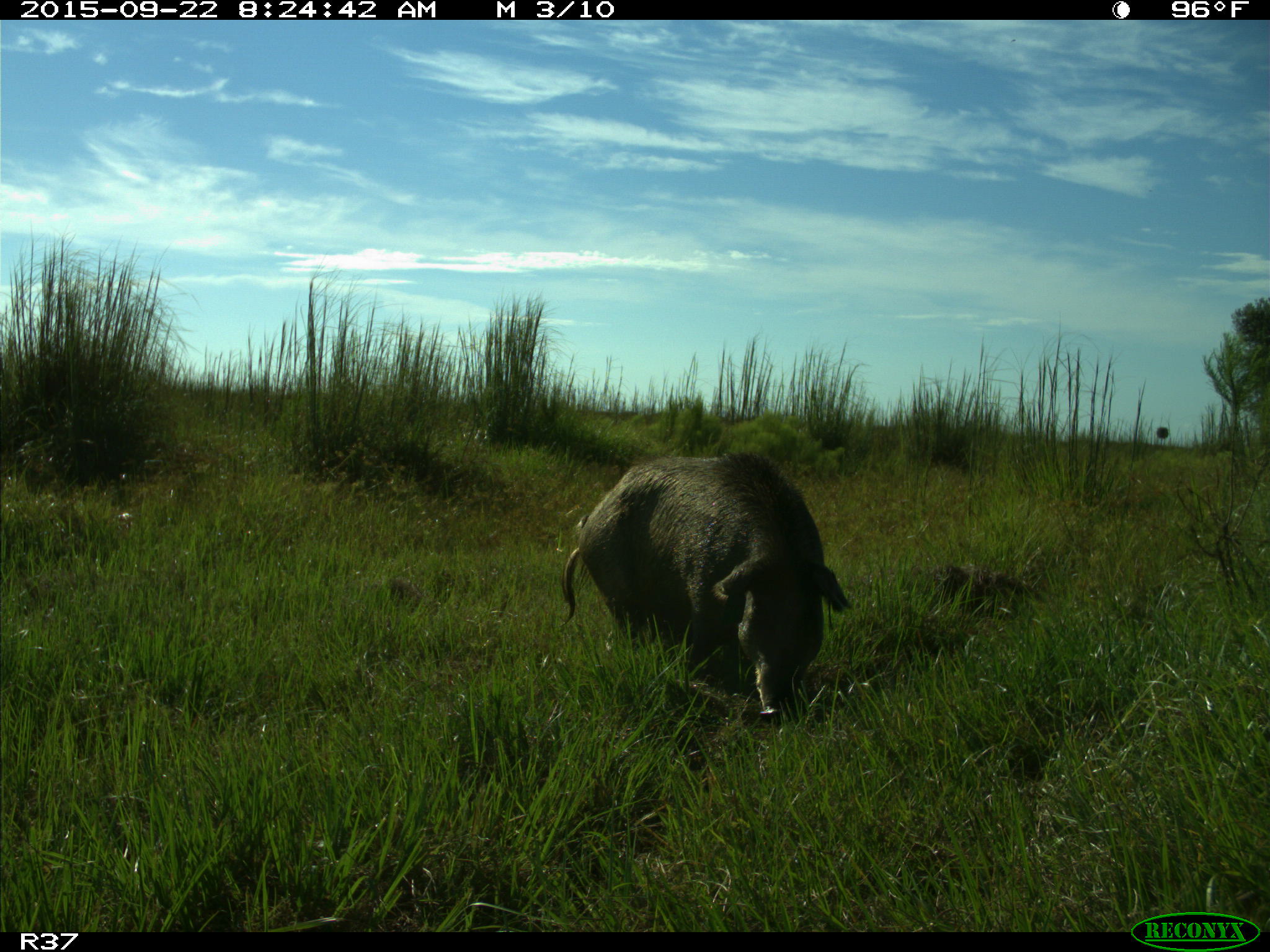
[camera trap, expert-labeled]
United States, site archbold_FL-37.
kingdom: Animalia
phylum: Chordata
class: Mammalia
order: Artiodactyla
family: Suidae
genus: Sus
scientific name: Sus scrofa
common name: wild boar